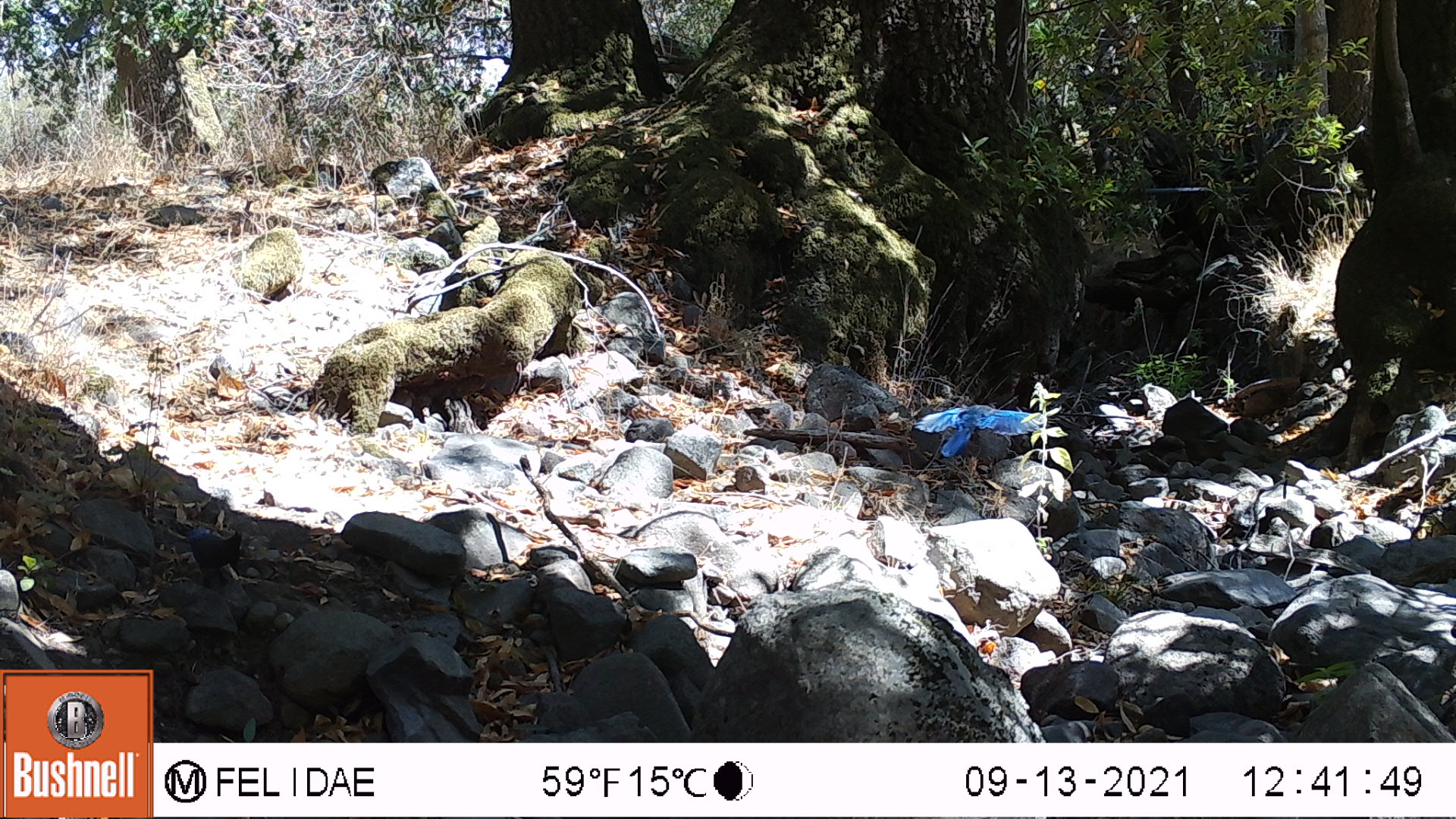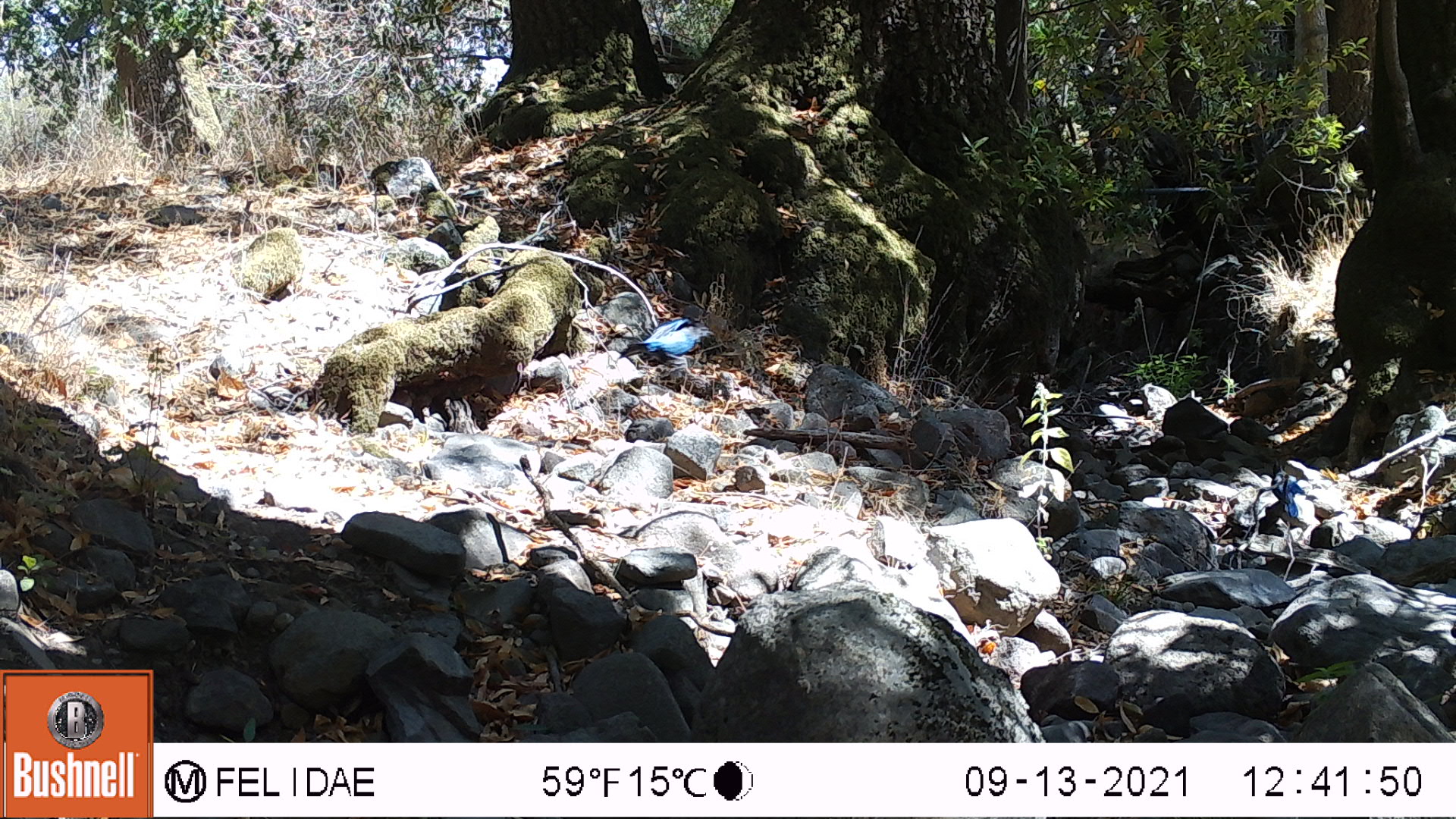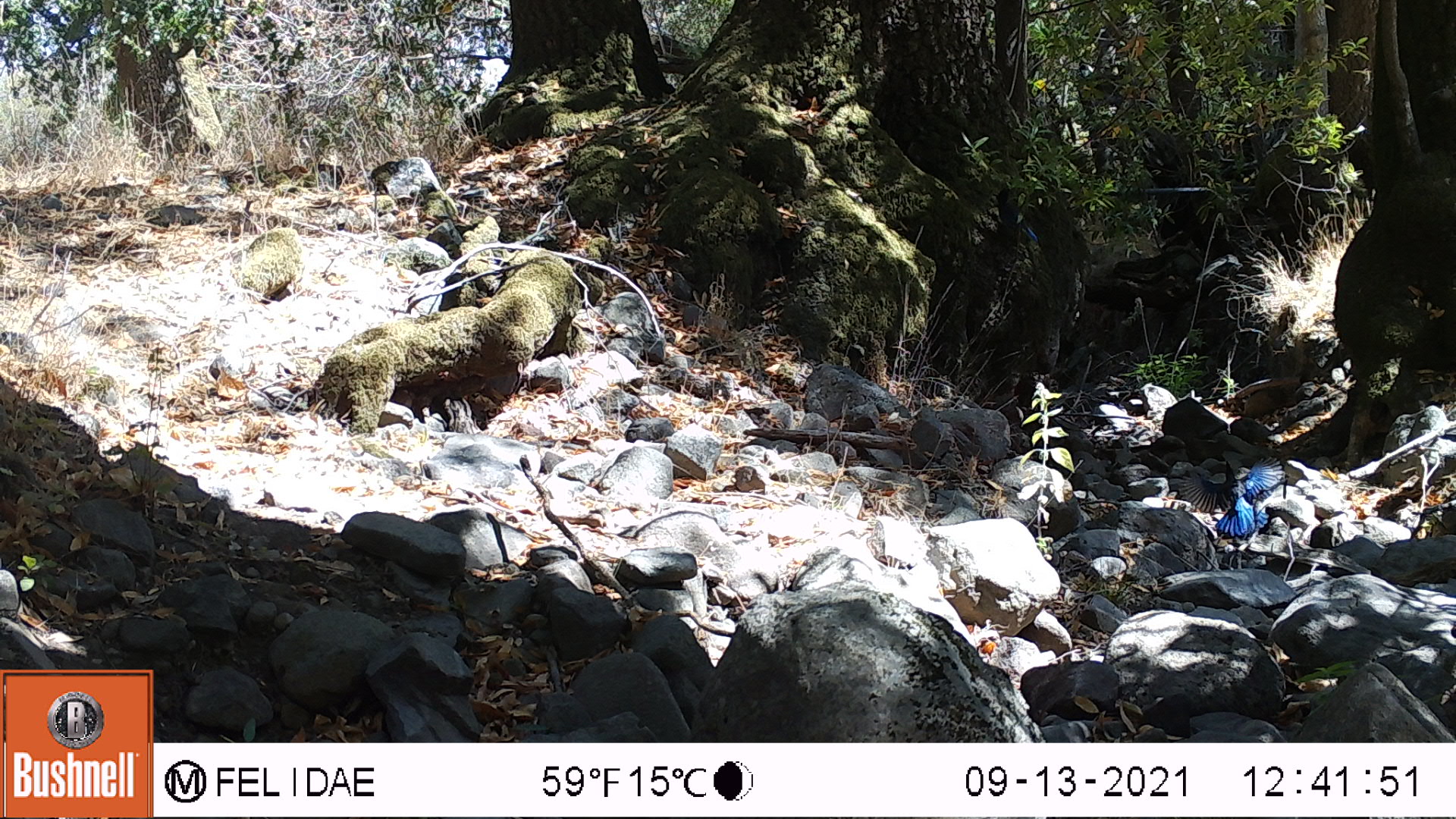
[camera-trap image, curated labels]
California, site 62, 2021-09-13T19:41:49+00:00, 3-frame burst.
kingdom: Animalia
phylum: Chordata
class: Aves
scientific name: Aves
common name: bird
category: unknown bird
Unknown bird (bird) (Aves).